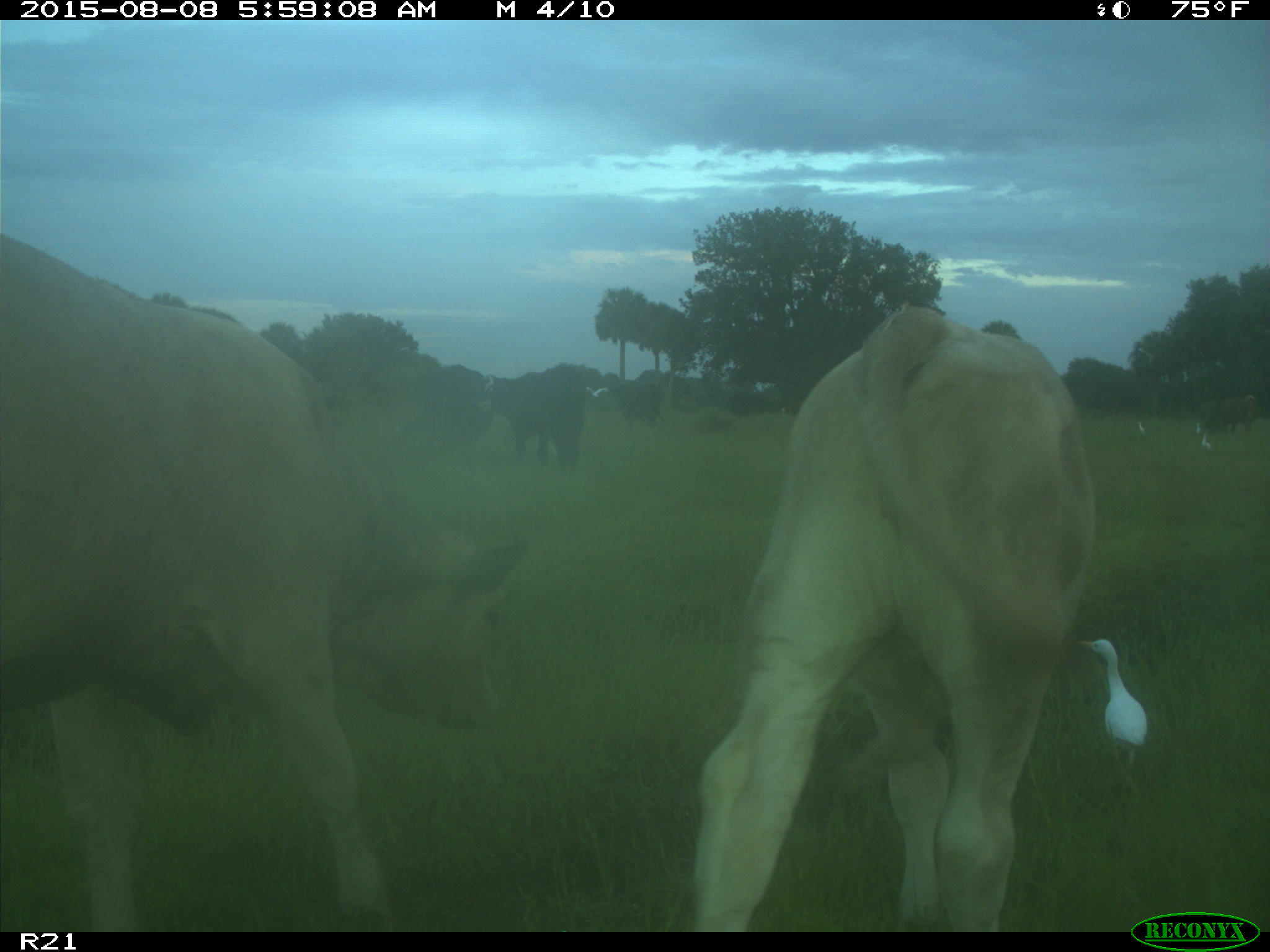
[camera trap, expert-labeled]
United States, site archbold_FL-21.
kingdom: Animalia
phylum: Chordata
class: Mammalia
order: Artiodactyla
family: Bovidae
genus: Bos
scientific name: Bos taurus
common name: domestic cow